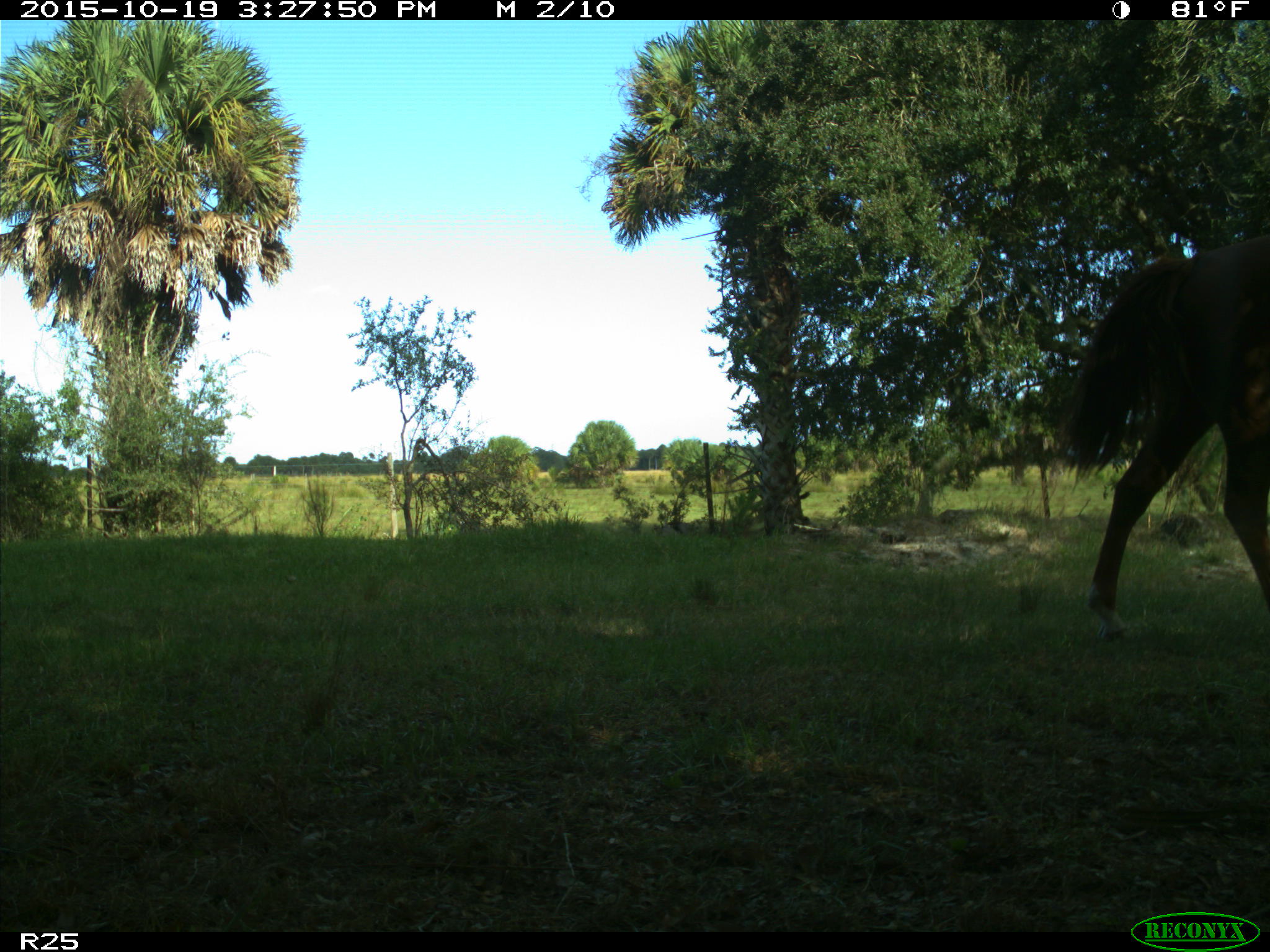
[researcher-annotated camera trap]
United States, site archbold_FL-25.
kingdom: Animalia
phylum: Chordata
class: Mammalia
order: Artiodactyla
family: Bovidae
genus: Bos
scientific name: Bos taurus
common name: domestic cow